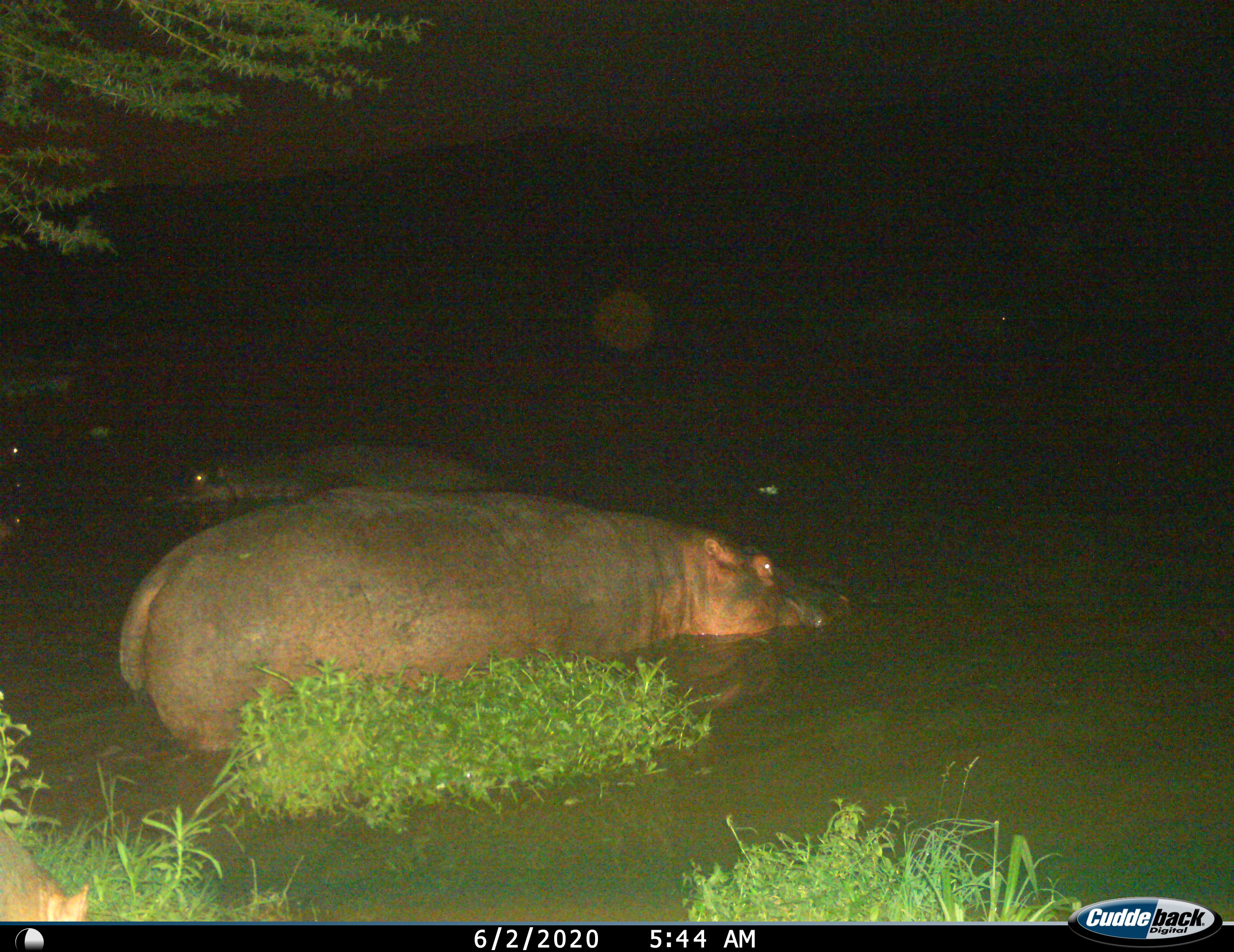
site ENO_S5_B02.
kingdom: Animalia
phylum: Chordata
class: Mammalia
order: Artiodactyla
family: Hippopotamidae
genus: Hippopotamus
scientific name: Hippopotamus amphibius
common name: hippopotamus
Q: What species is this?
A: Hippopotamus (Hippopotamus amphibius).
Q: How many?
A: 5.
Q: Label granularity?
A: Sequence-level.